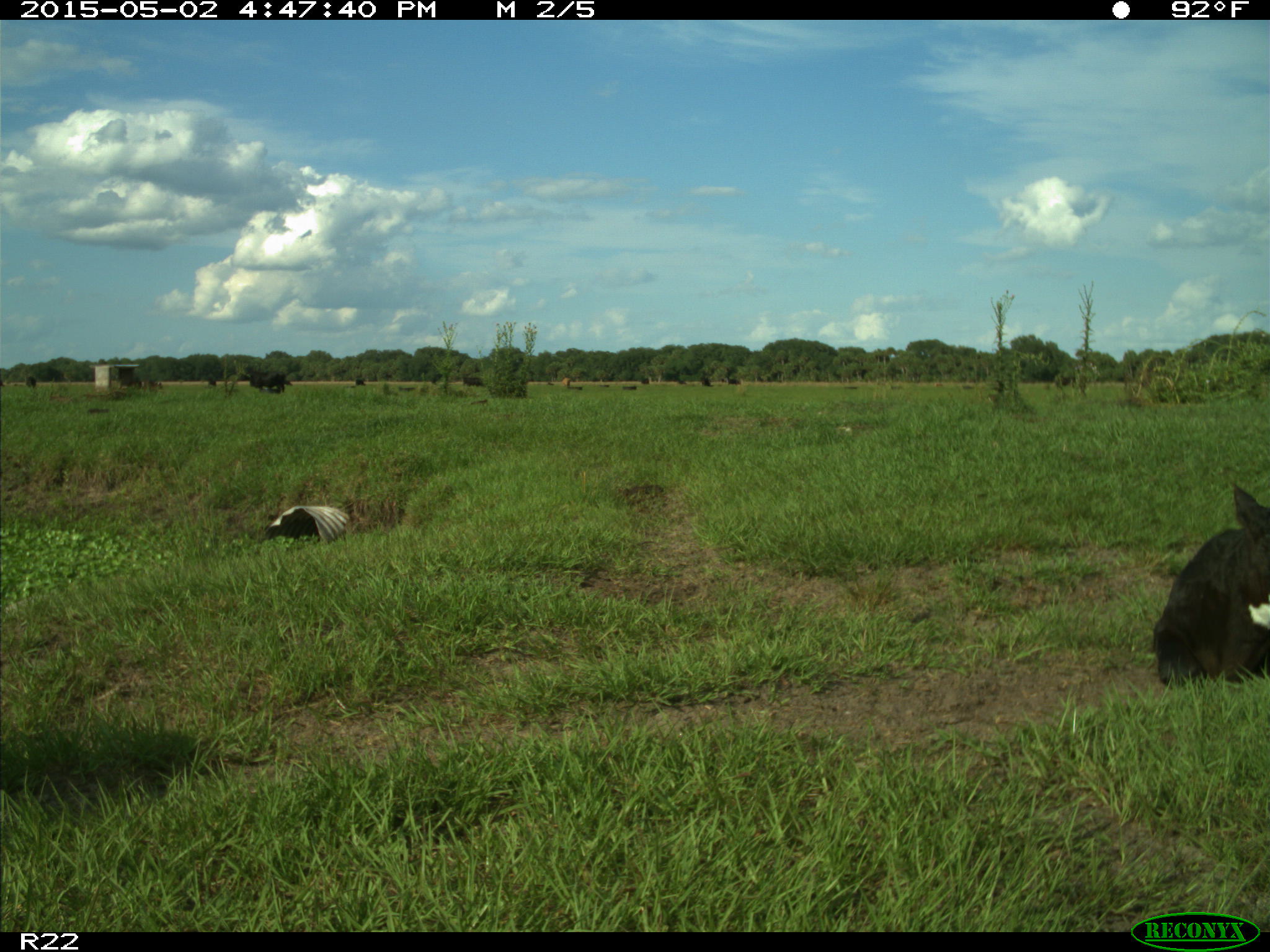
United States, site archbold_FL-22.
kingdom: Animalia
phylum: Chordata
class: Mammalia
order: Artiodactyla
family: Bovidae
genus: Bos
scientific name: Bos taurus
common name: domestic cow